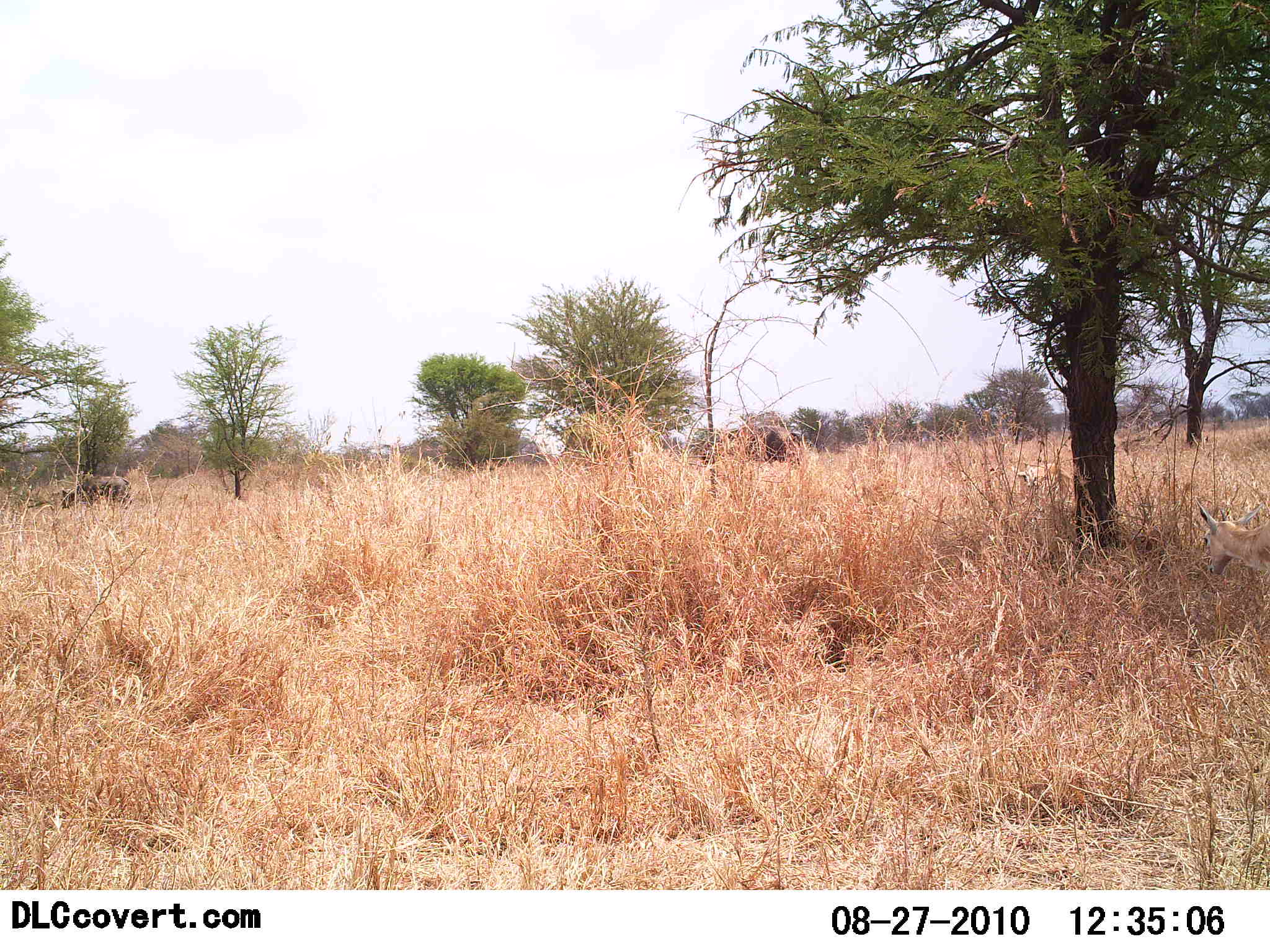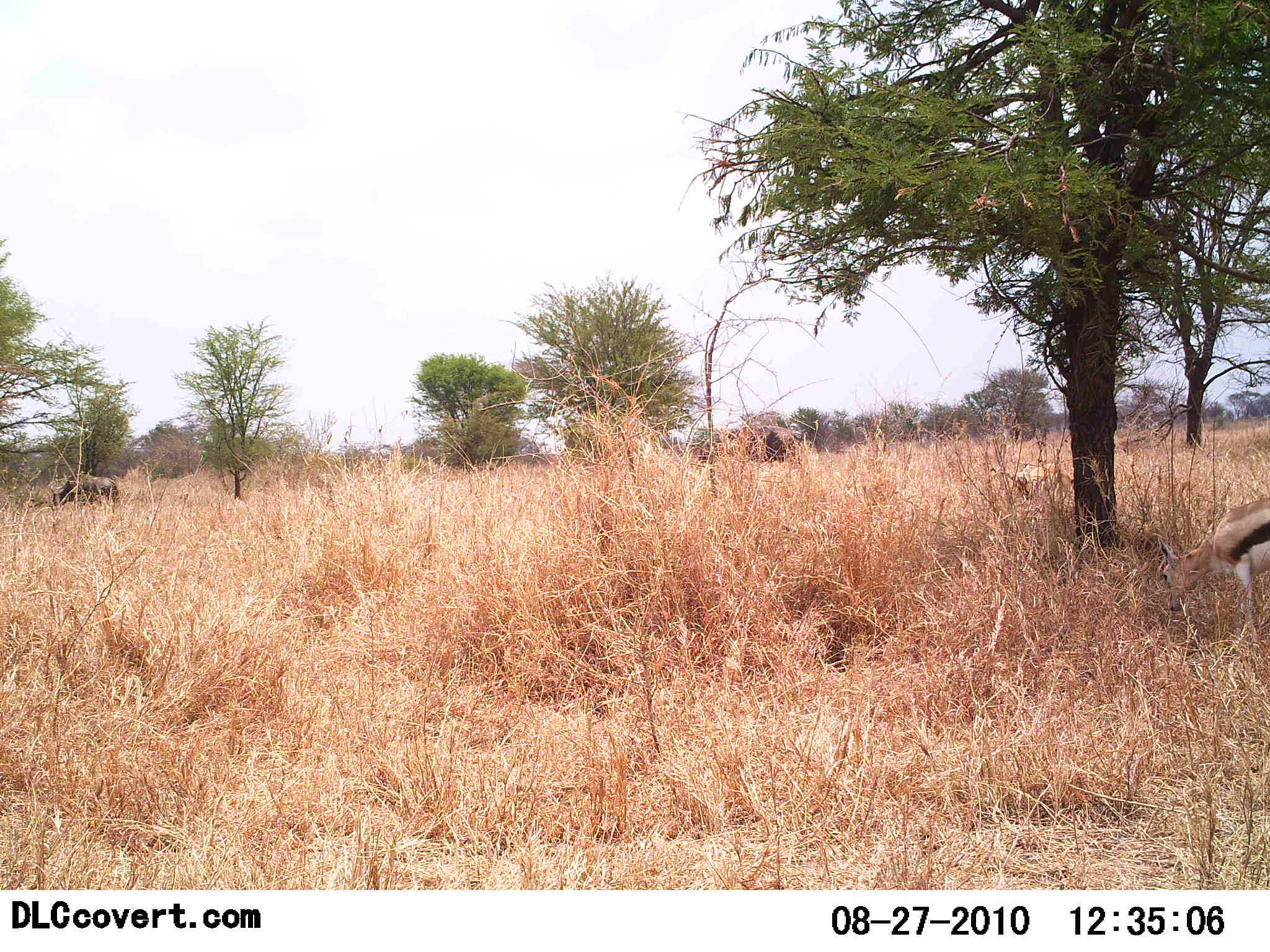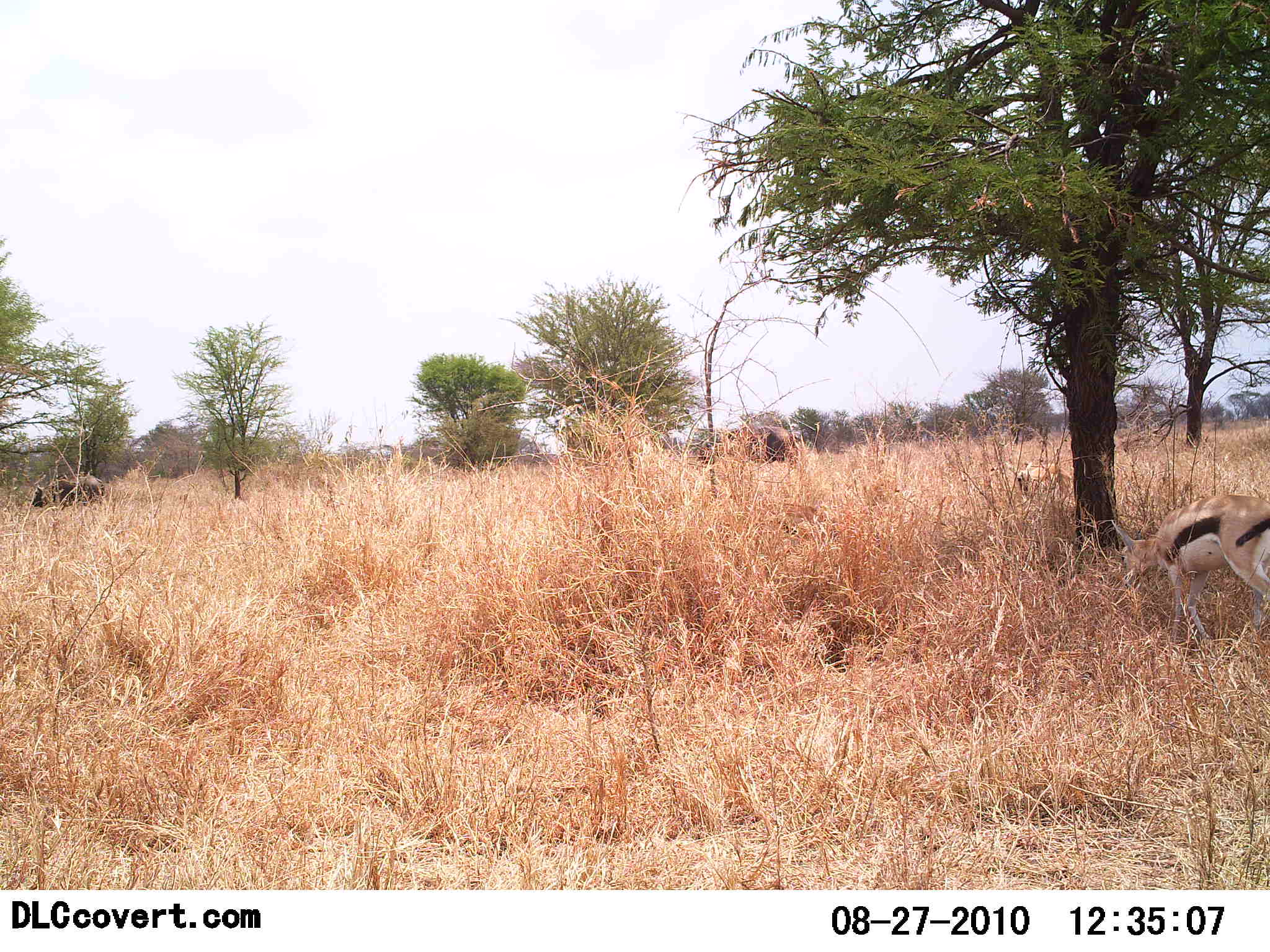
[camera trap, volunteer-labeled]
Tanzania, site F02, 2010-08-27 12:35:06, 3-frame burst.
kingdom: Animalia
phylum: Chordata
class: Mammalia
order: Artiodactyla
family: Bovidae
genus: Eudorcas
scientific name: Eudorcas thomsonii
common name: thomson's gazelle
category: gazellethomsons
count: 1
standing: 29%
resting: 0%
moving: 17%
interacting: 0%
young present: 0%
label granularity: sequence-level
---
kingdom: Animalia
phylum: Chordata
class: Mammalia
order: Artiodactyla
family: Bovidae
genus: Connochaetes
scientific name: Connochaetes taurinus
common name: blue wildebeest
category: wildebeest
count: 1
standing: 23%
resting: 0%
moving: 46%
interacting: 0%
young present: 0%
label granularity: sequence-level